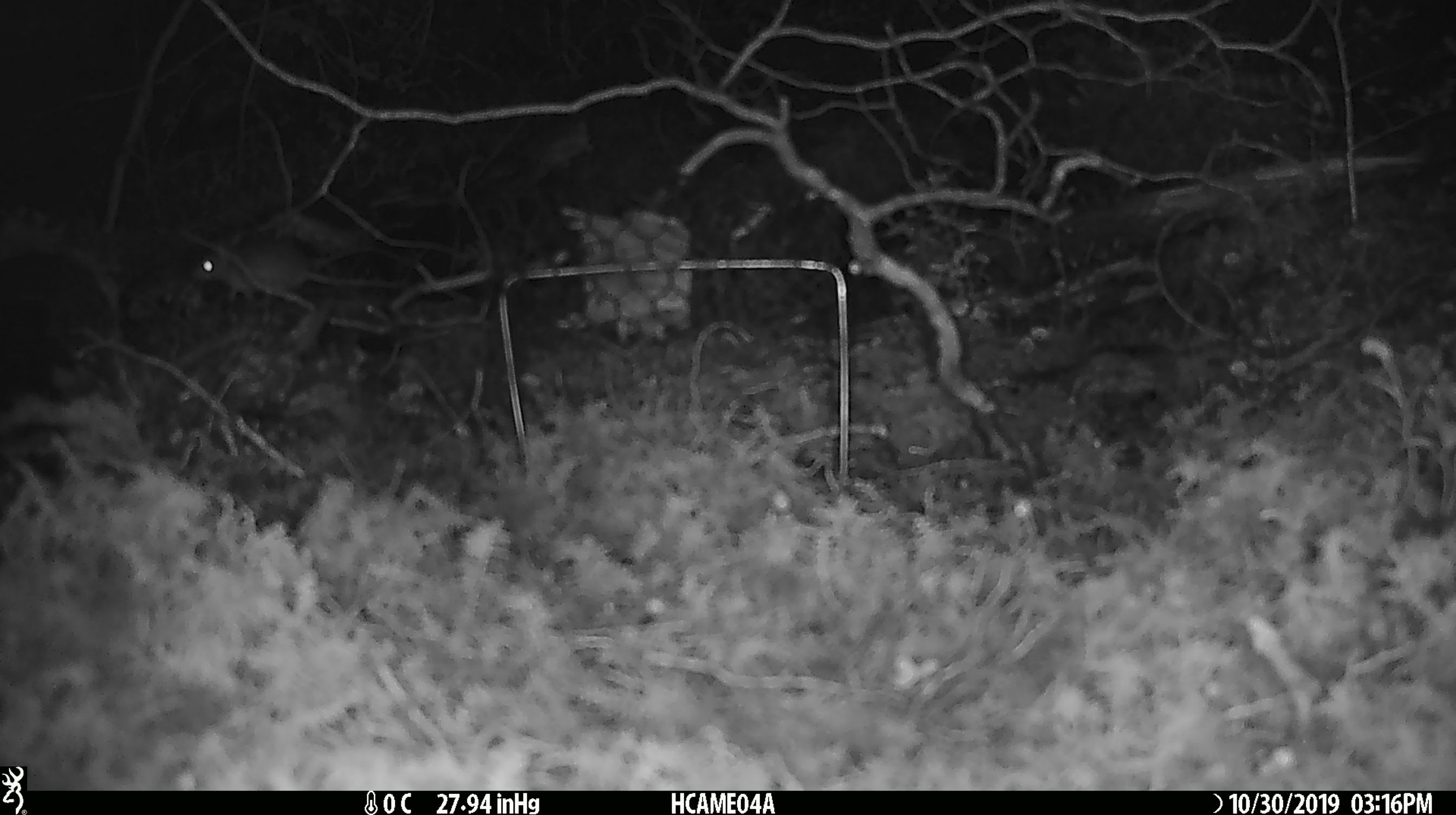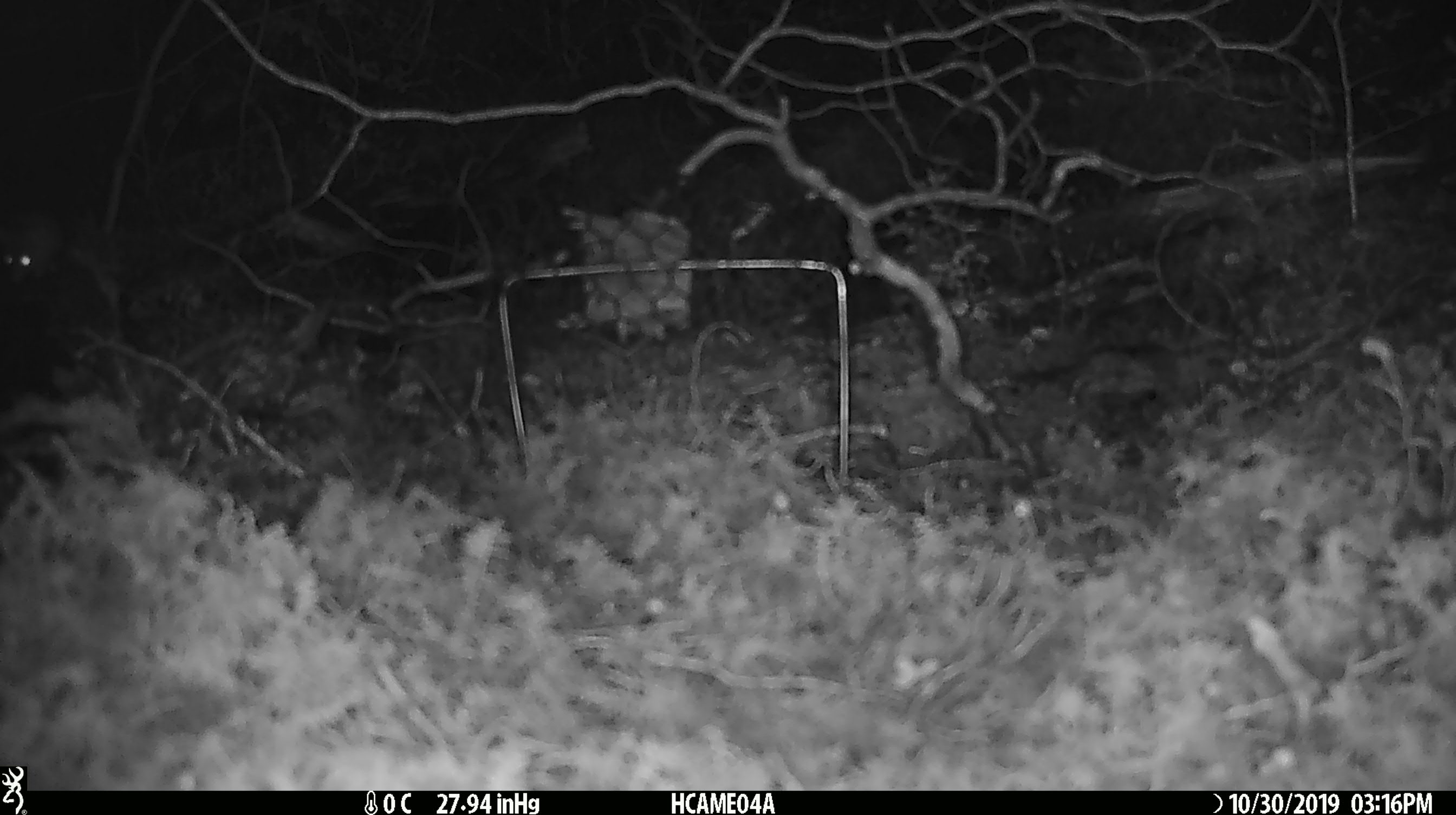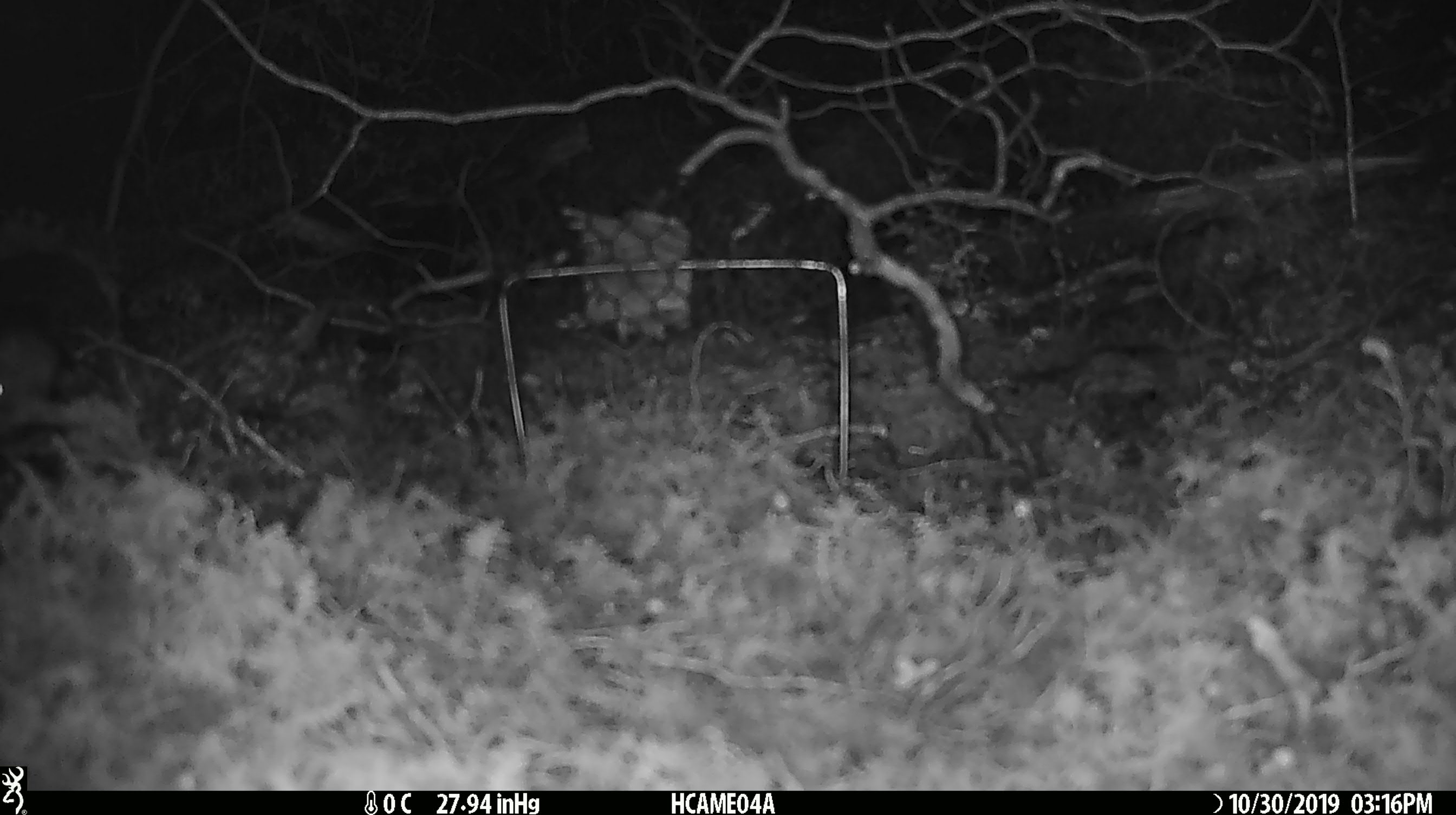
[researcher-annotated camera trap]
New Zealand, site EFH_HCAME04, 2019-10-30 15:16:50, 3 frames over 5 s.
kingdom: Animalia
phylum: Chordata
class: Mammalia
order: Rodentia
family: Muridae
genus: Mus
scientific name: Mus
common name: mouse